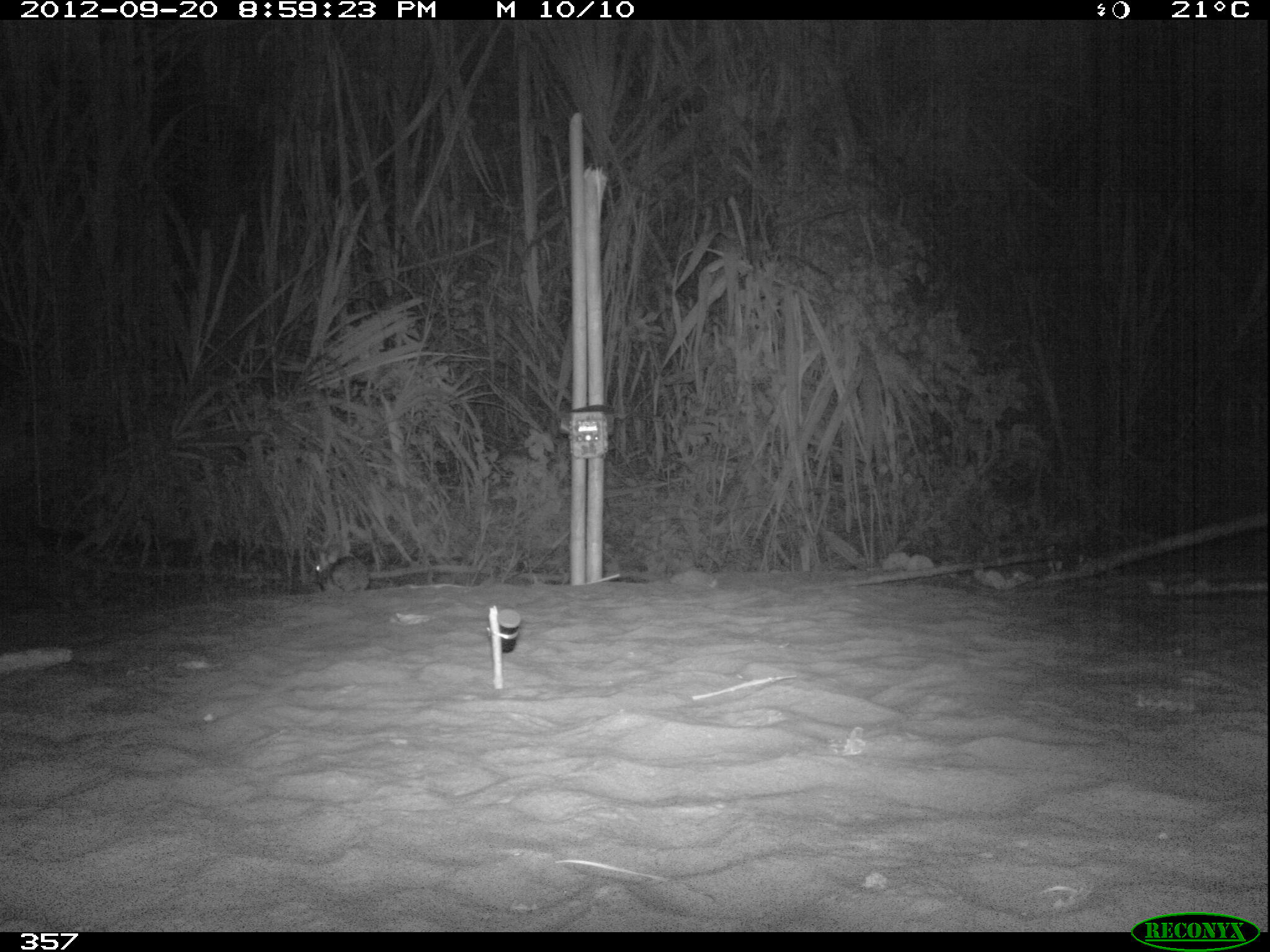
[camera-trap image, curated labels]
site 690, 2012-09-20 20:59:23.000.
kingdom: Animalia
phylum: Chordata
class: Mammalia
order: Lagomorpha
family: Leporidae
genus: Sylvilagus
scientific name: Sylvilagus brasiliensis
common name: tapeti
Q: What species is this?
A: Sylvilagus brasiliensis (tapeti).